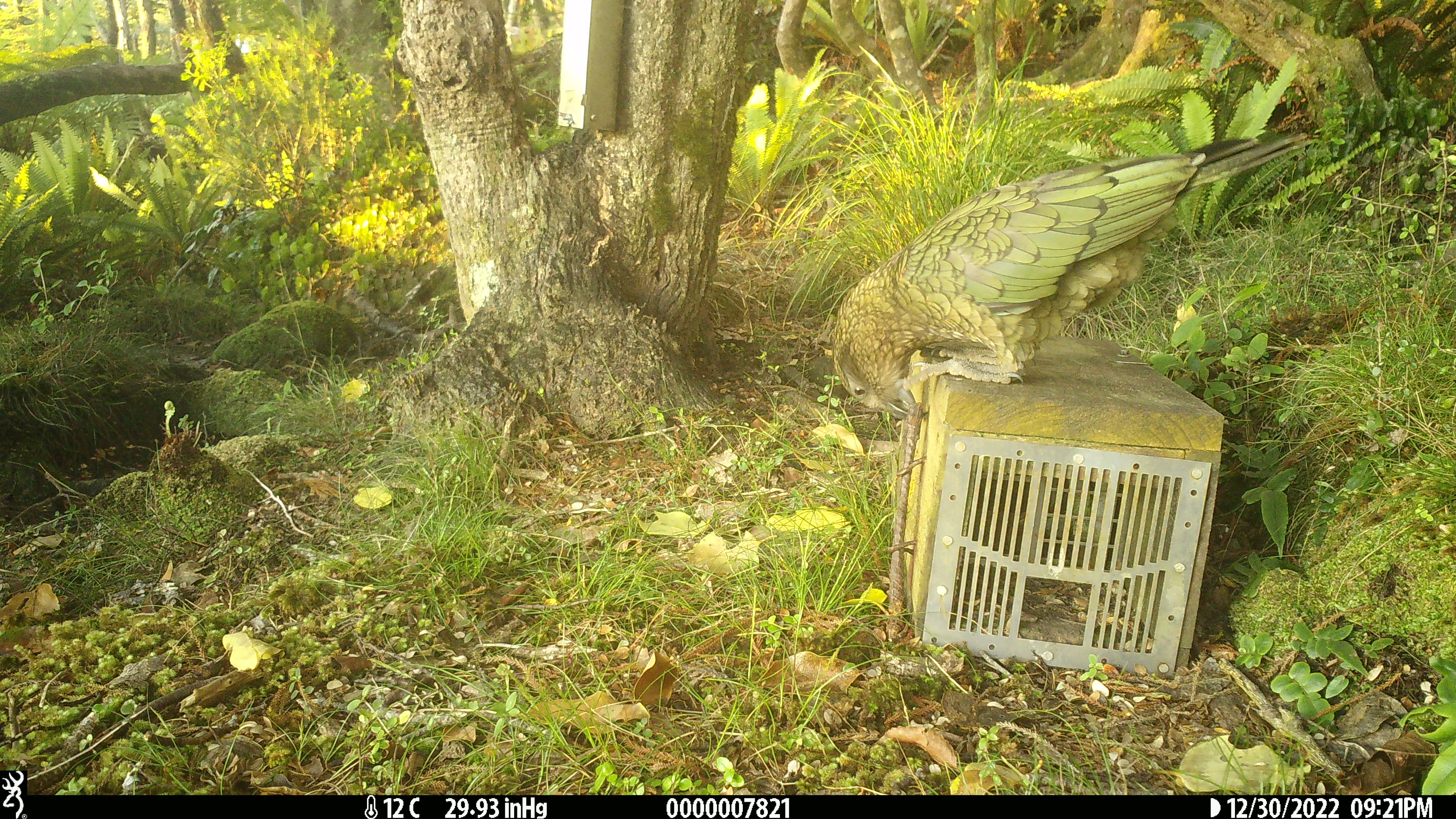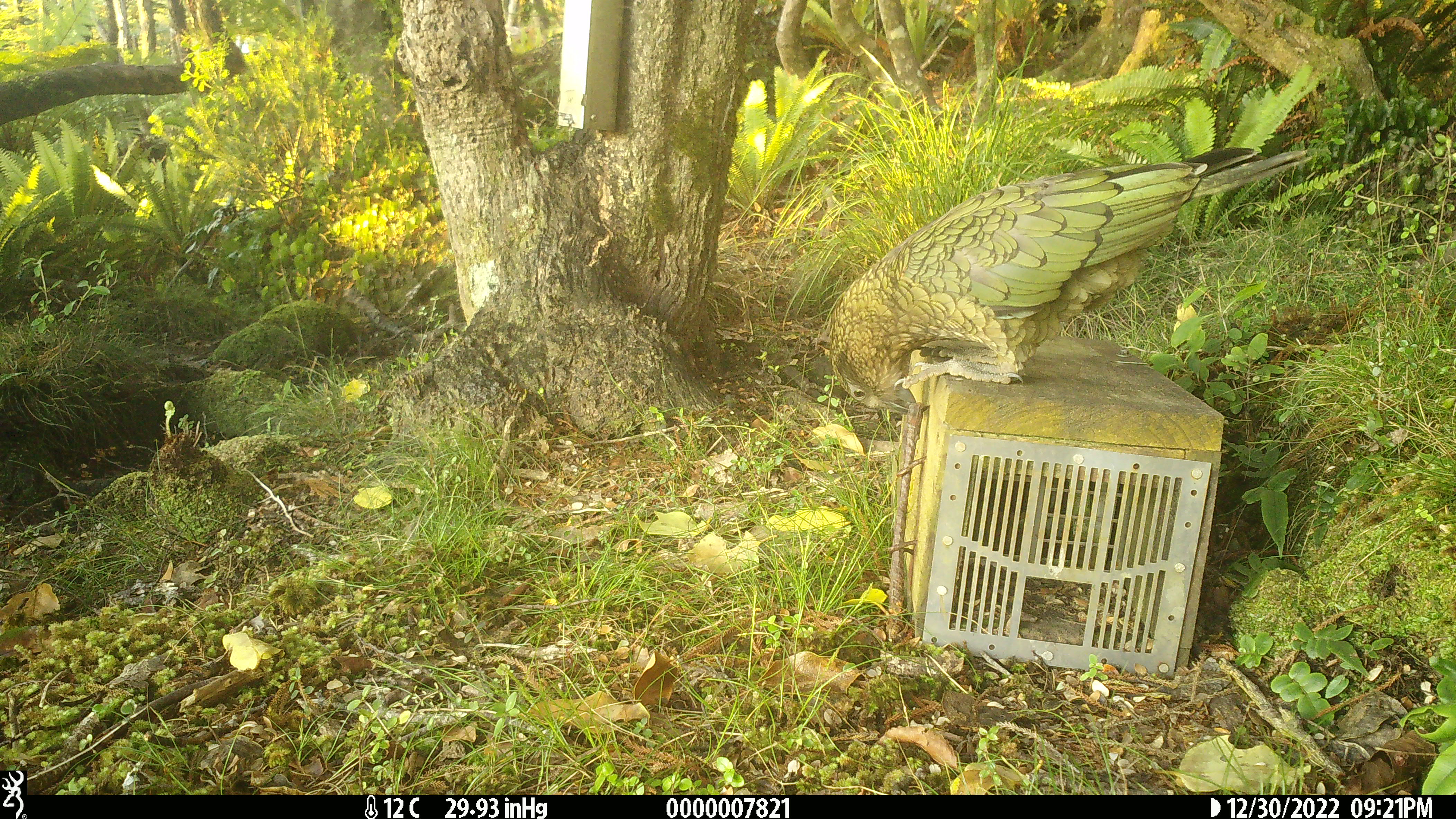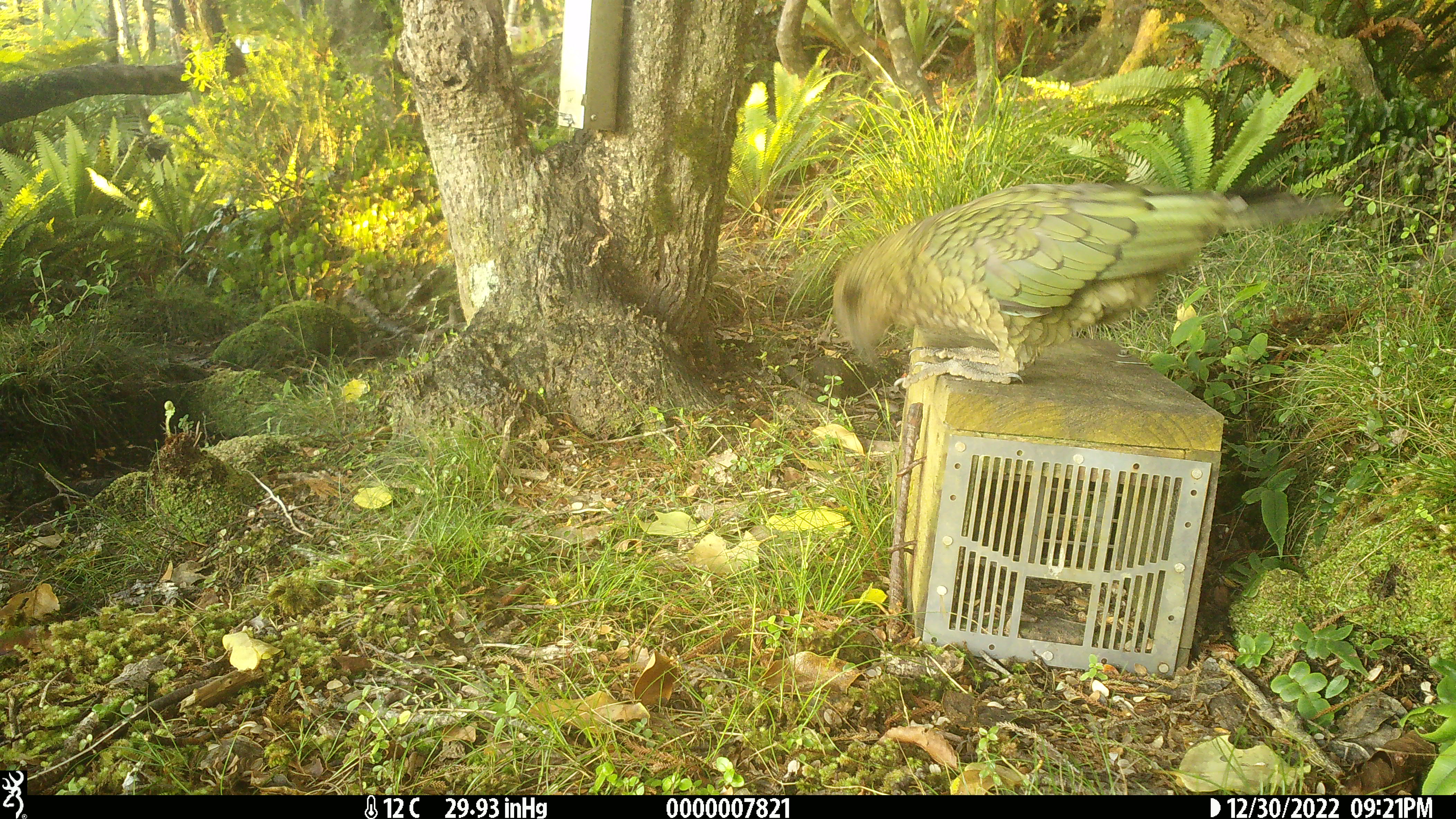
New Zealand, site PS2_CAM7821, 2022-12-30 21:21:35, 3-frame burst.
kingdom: Animalia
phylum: Chordata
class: Aves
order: Psittaciformes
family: Strigopidae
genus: Nestor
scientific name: Nestor notabilis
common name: kea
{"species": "kea (Nestor notabilis)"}